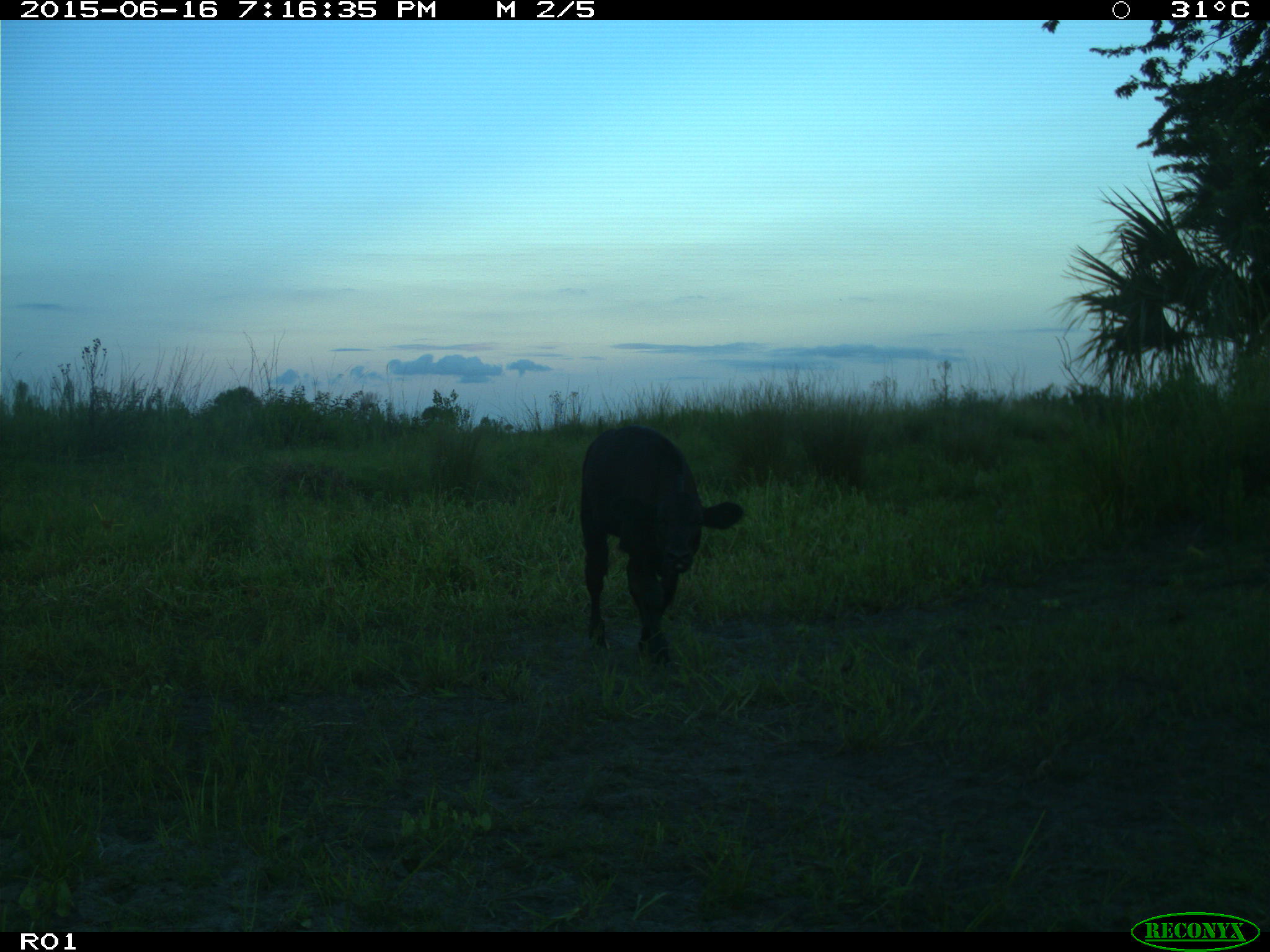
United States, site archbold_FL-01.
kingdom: Animalia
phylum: Chordata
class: Mammalia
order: Artiodactyla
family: Bovidae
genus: Bos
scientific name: Bos taurus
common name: domestic cow